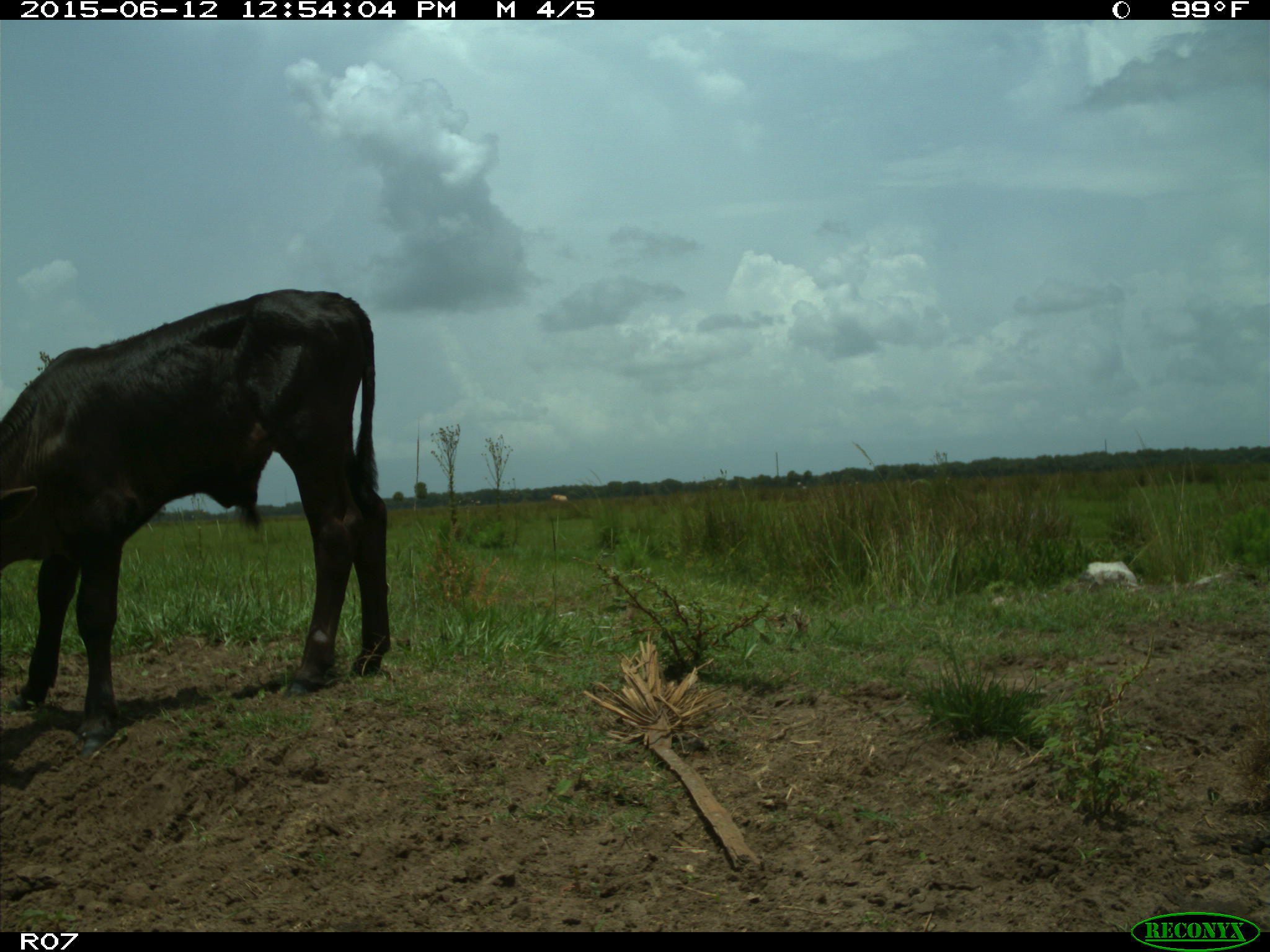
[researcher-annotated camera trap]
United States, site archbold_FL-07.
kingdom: Animalia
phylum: Chordata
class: Mammalia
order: Artiodactyla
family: Bovidae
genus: Bos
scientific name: Bos taurus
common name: domestic cow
Bos taurus (domestic cow).